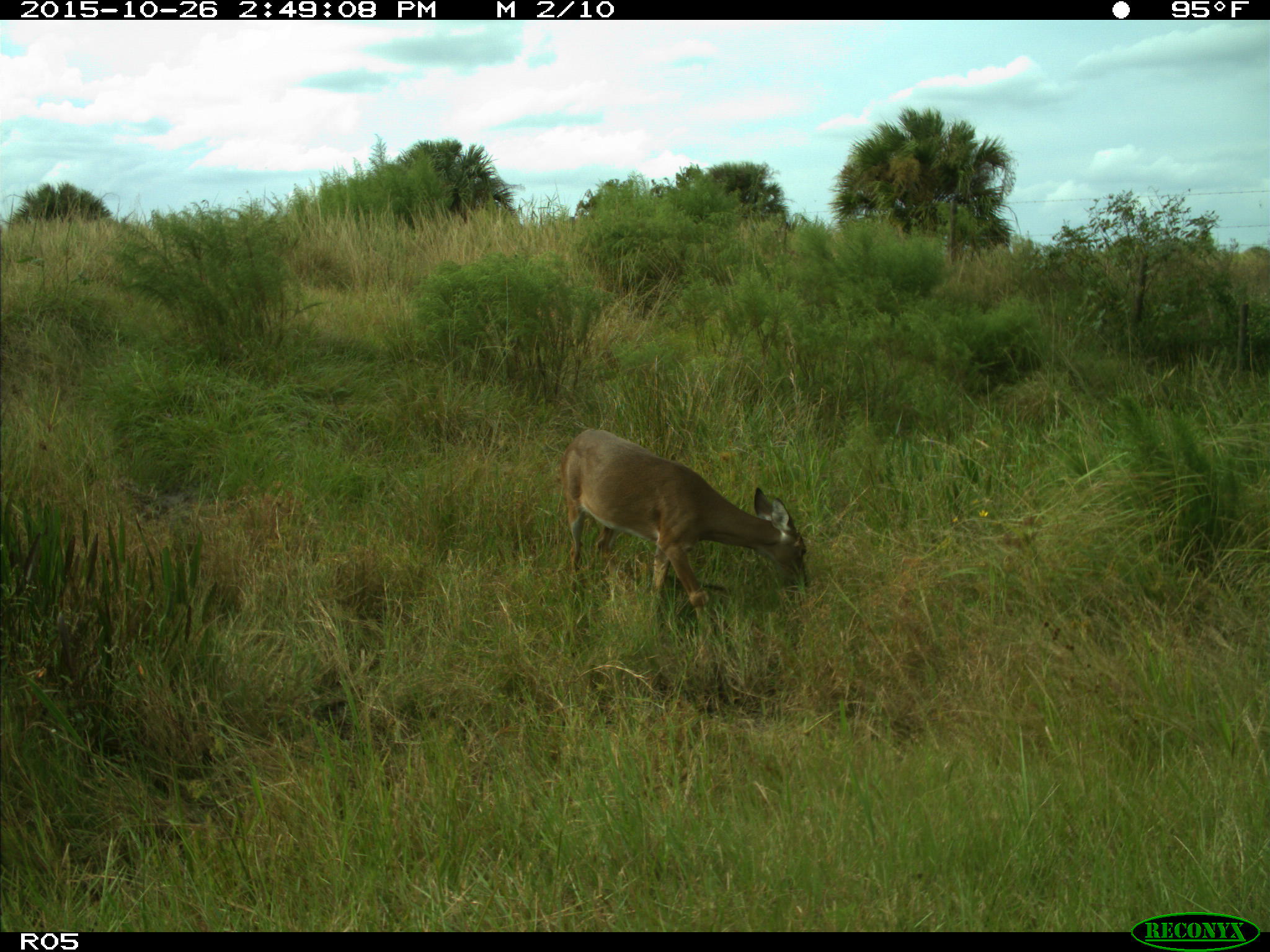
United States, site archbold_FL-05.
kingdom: Animalia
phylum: Chordata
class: Mammalia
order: Artiodactyla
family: Cervidae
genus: Odocoileus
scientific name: Odocoileus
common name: deer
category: unidentified deer